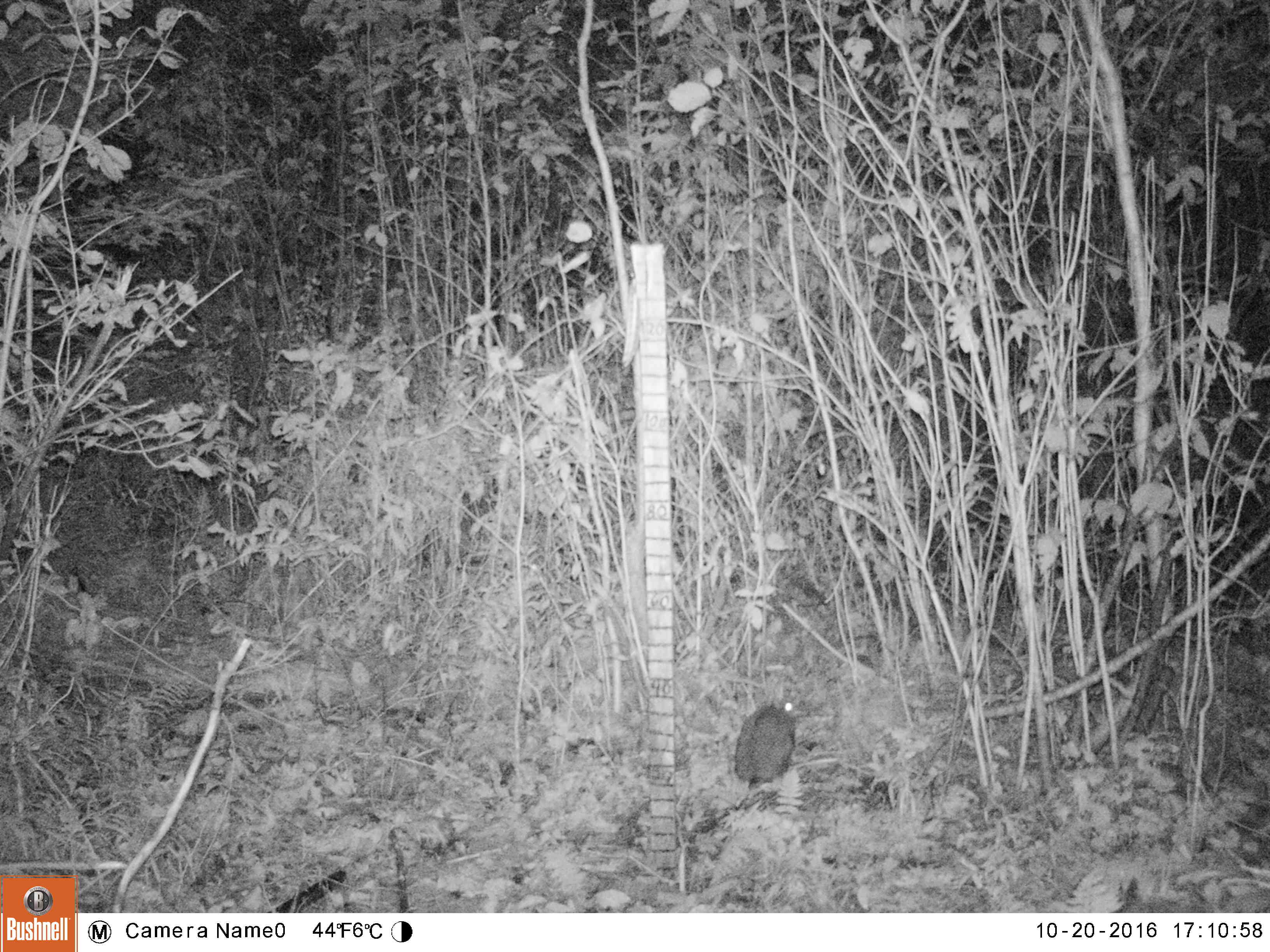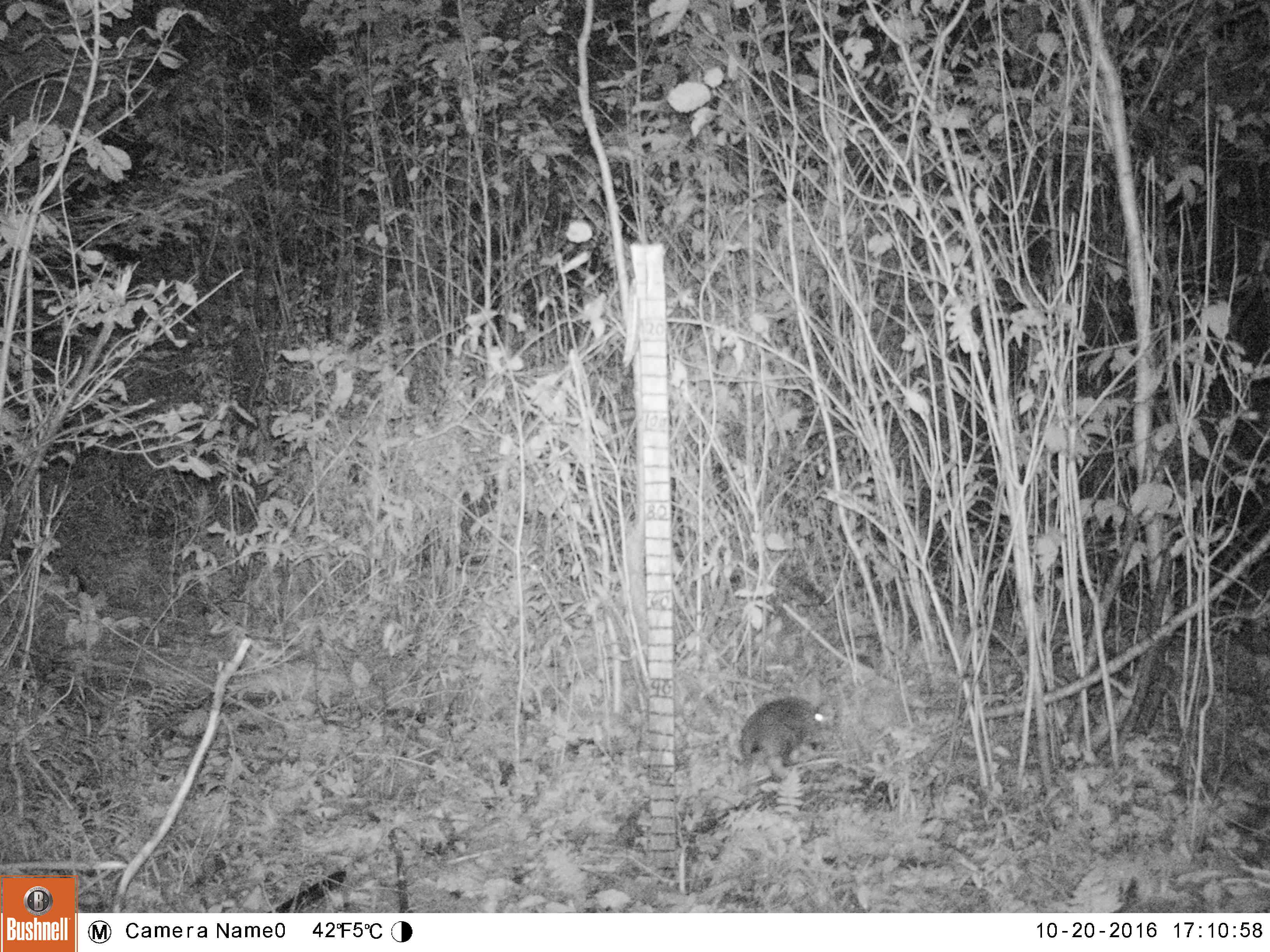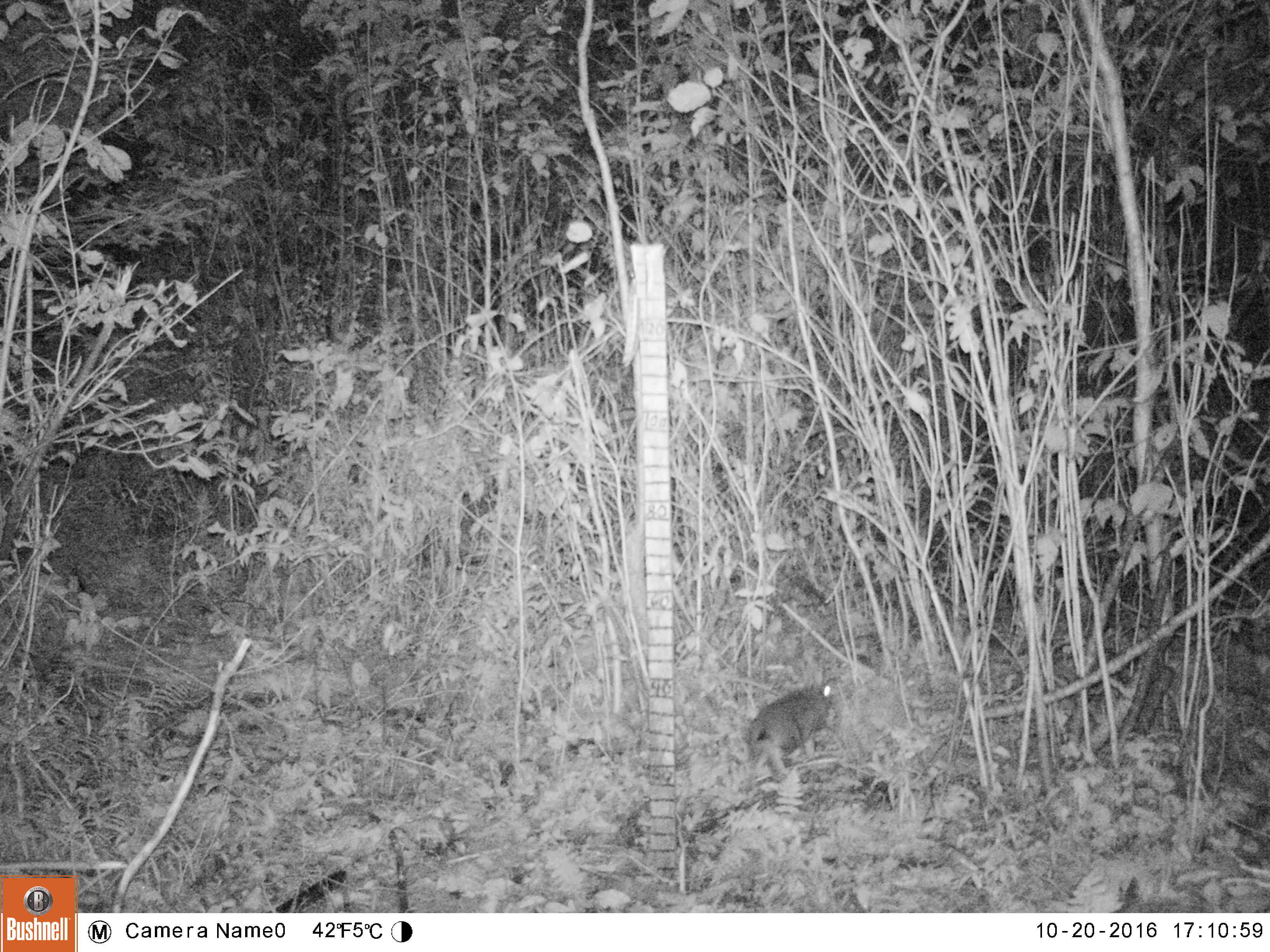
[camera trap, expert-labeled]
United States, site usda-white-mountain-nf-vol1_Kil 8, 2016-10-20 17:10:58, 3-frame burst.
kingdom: Animalia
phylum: Chordata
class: Mammalia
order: Lagomorpha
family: Leporidae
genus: Lepus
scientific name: Lepus americanus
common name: snowshoe hare